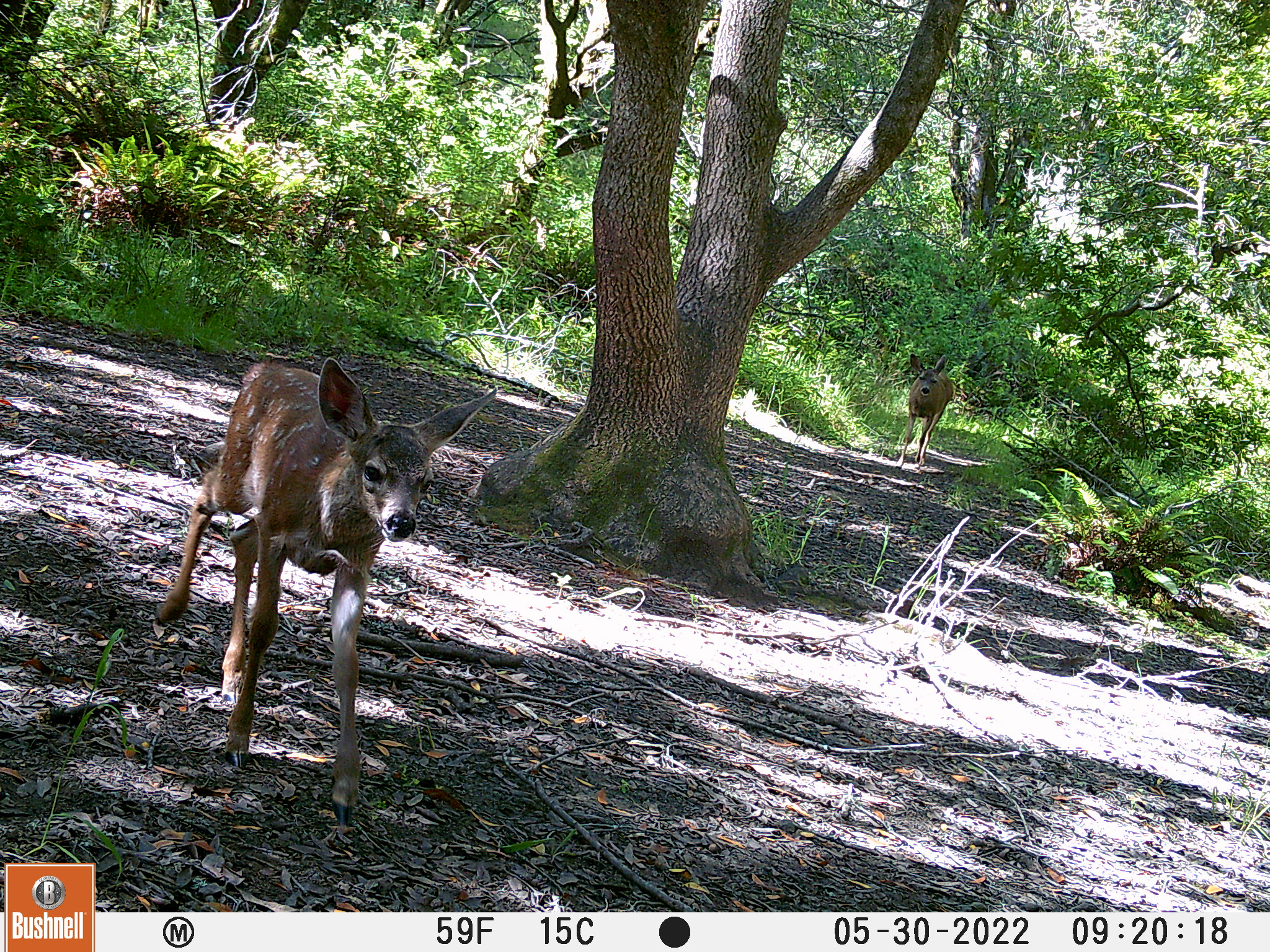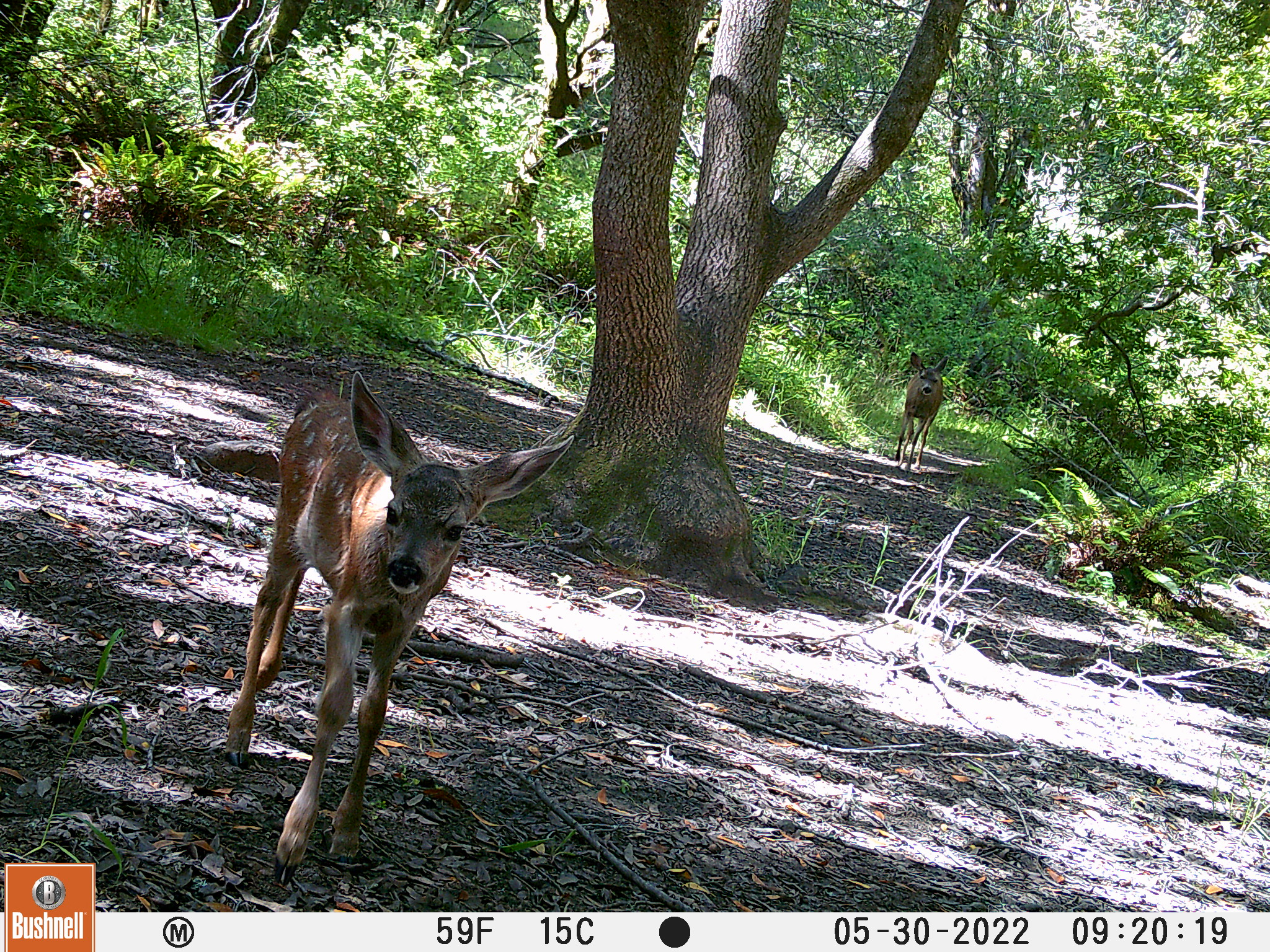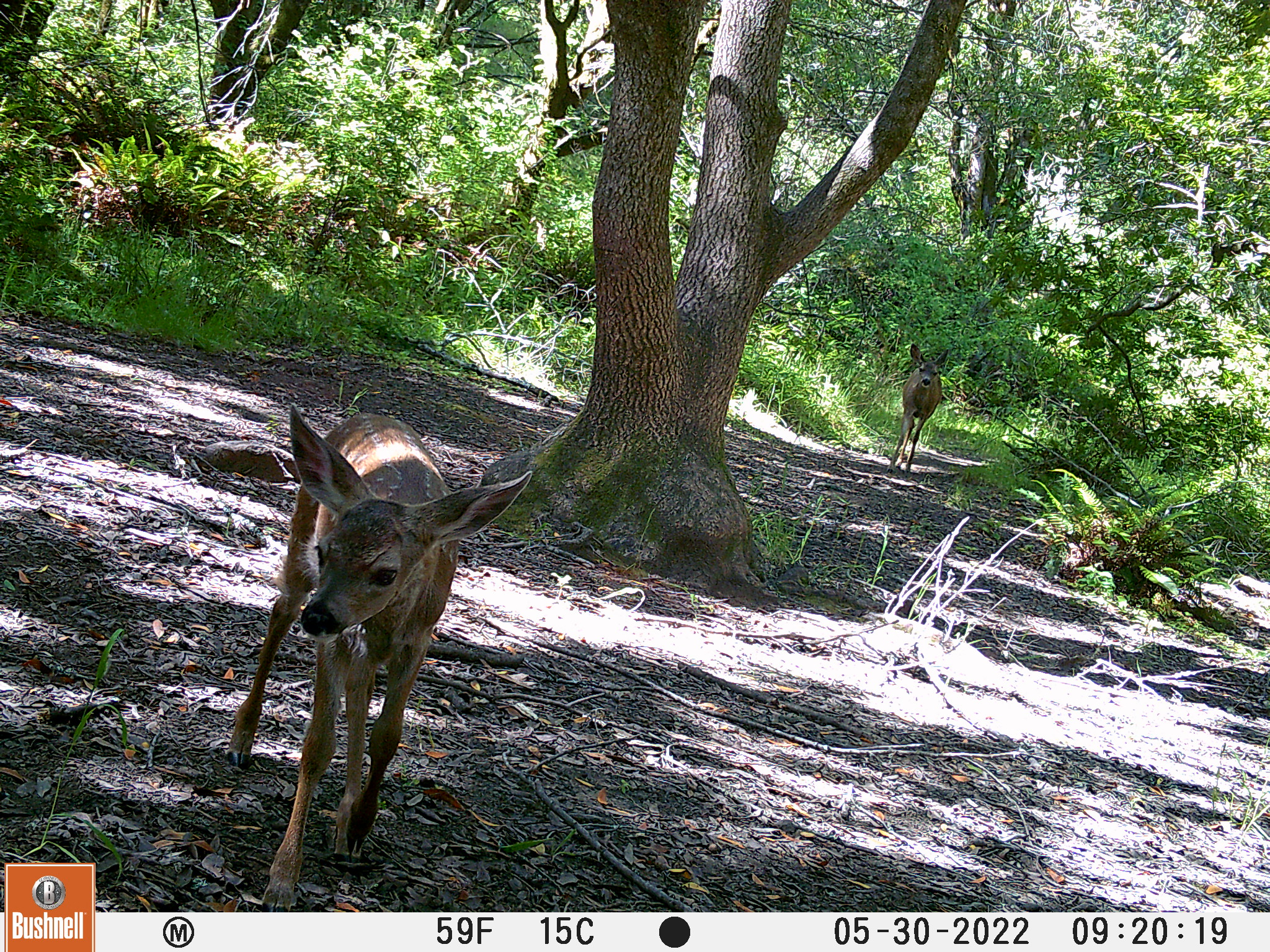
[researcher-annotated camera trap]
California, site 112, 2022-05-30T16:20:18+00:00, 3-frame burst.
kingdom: Animalia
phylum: Chordata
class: Mammalia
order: Artiodactyla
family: Cervidae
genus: Odocoileus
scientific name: Odocoileus hemionus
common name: mule deer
Mule deer (Odocoileus hemionus).